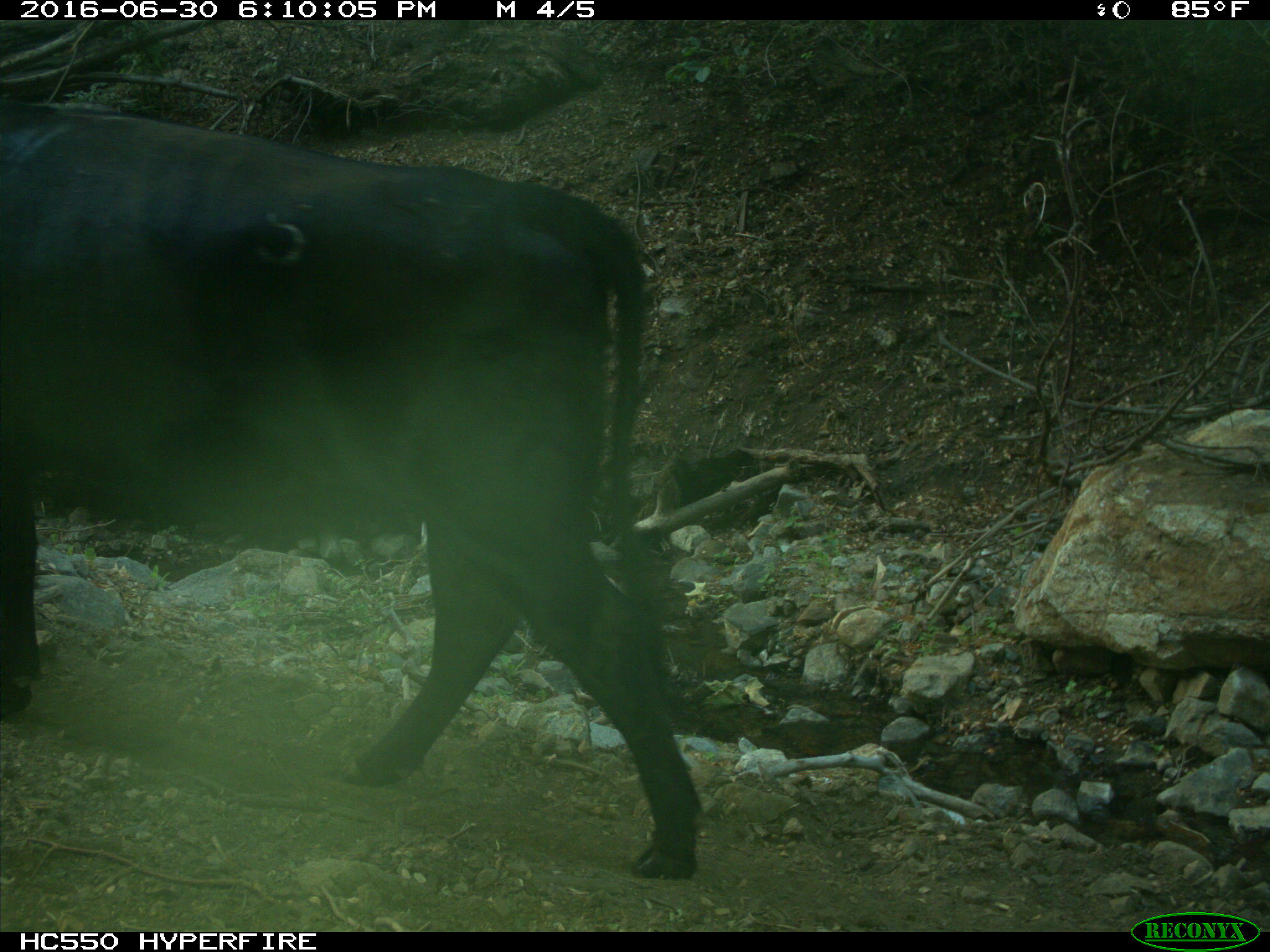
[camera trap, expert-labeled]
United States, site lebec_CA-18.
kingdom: Animalia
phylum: Chordata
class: Mammalia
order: Artiodactyla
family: Bovidae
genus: Bos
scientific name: Bos taurus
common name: domestic cow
Bos taurus (domestic cow).